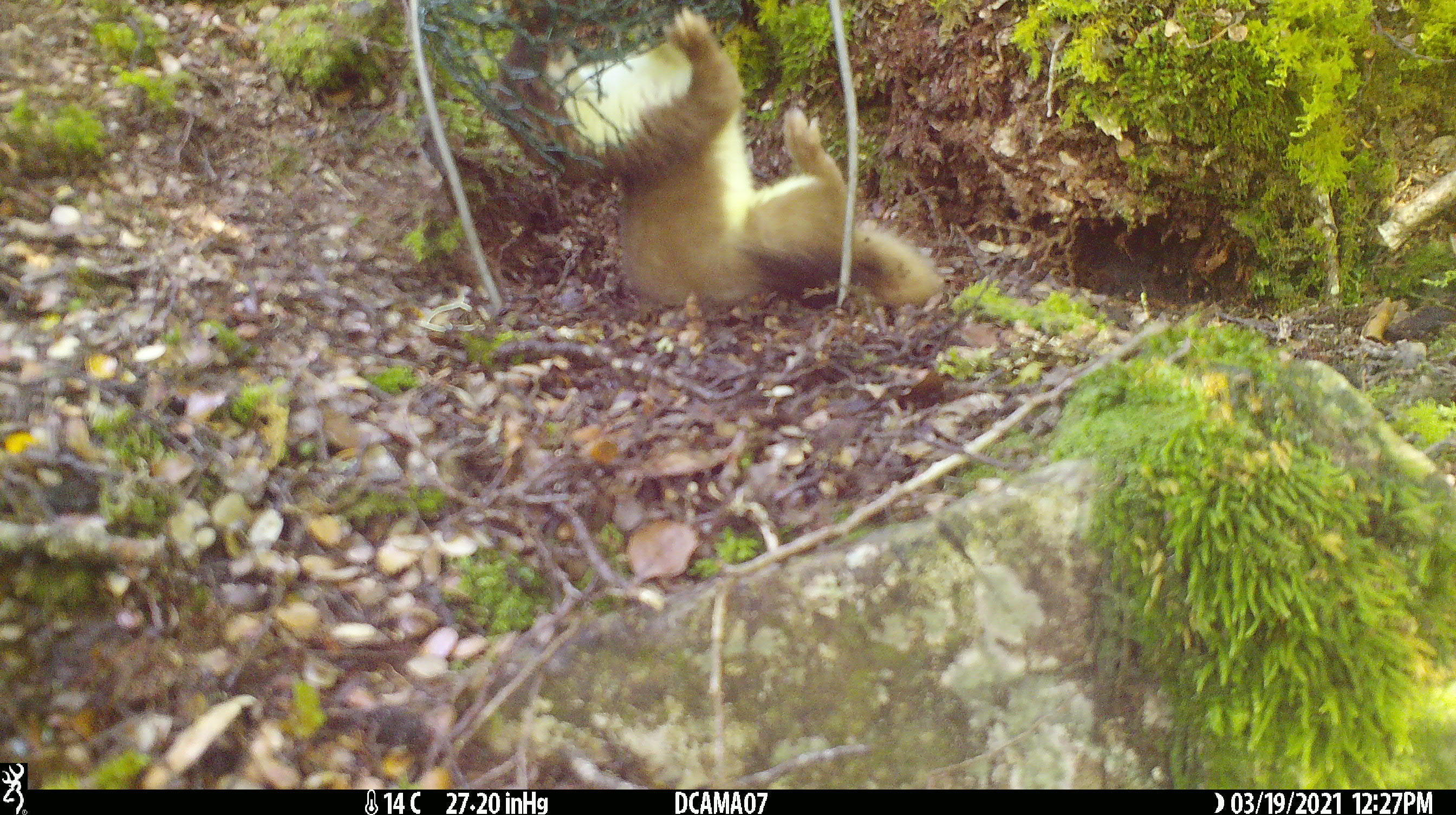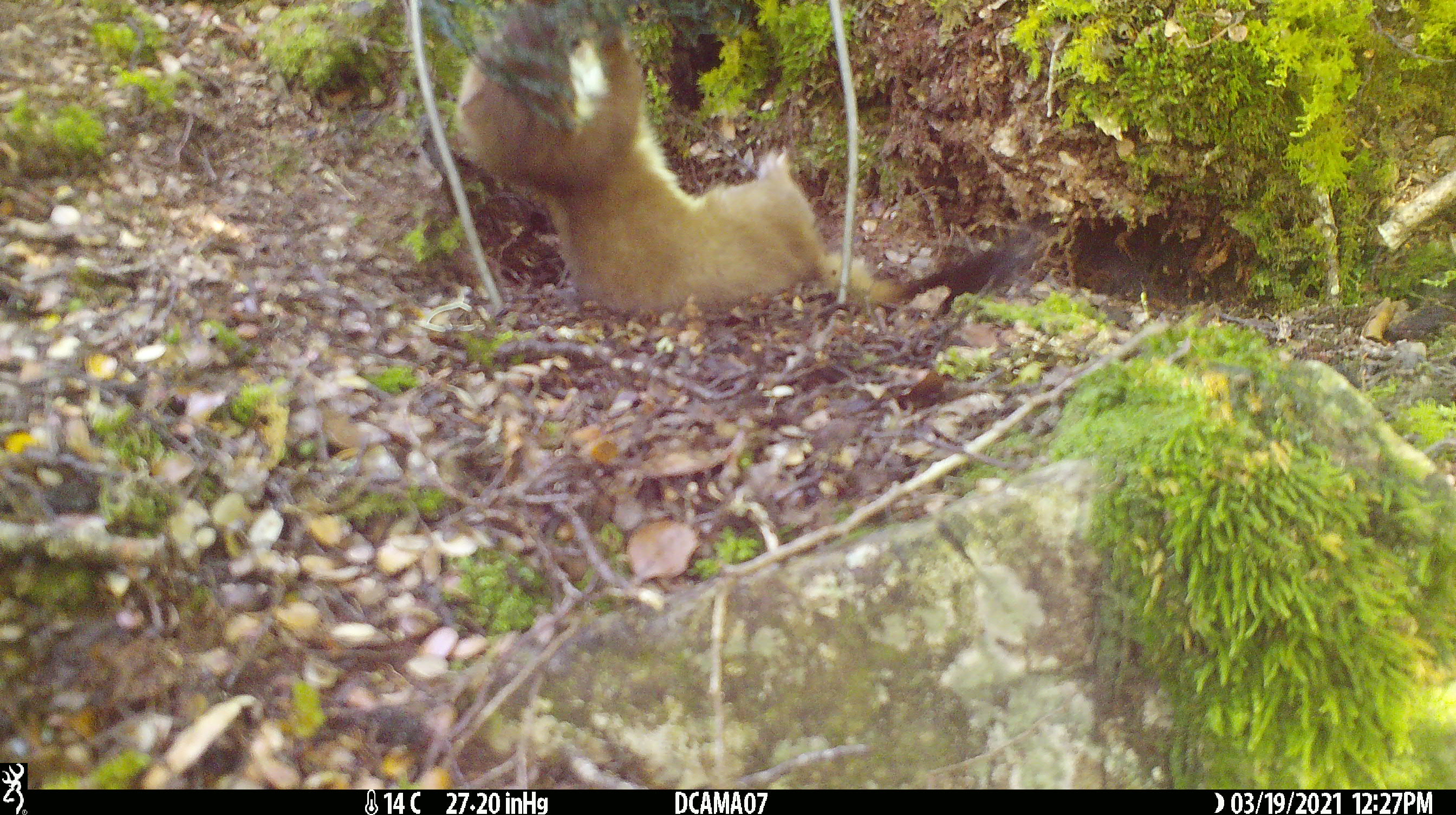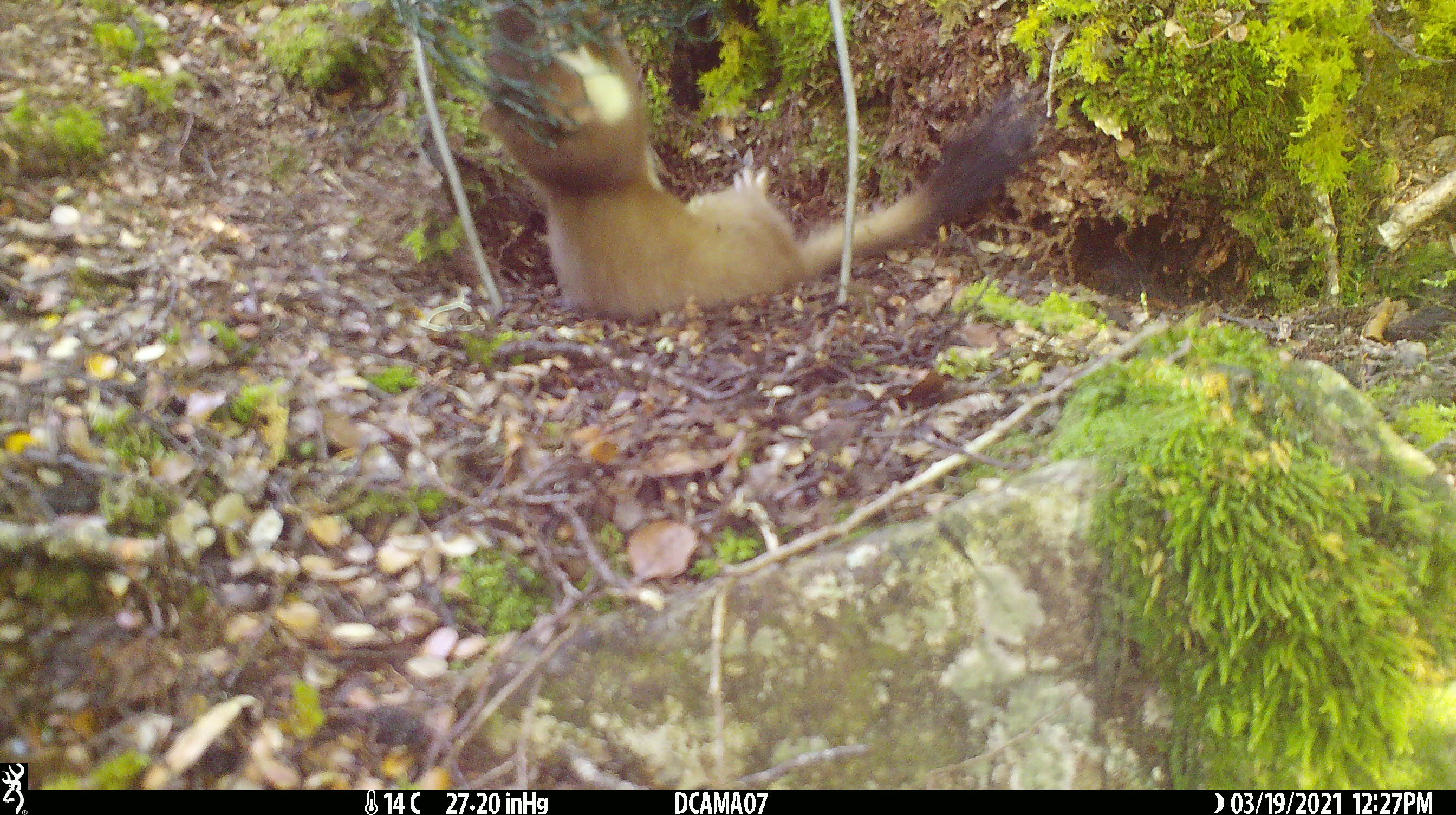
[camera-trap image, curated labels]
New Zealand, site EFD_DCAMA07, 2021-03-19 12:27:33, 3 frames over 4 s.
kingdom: Animalia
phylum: Chordata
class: Mammalia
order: Carnivora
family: Mustelidae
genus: Mustela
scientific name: Mustela erminea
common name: stoat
Stoat (Mustela erminea).